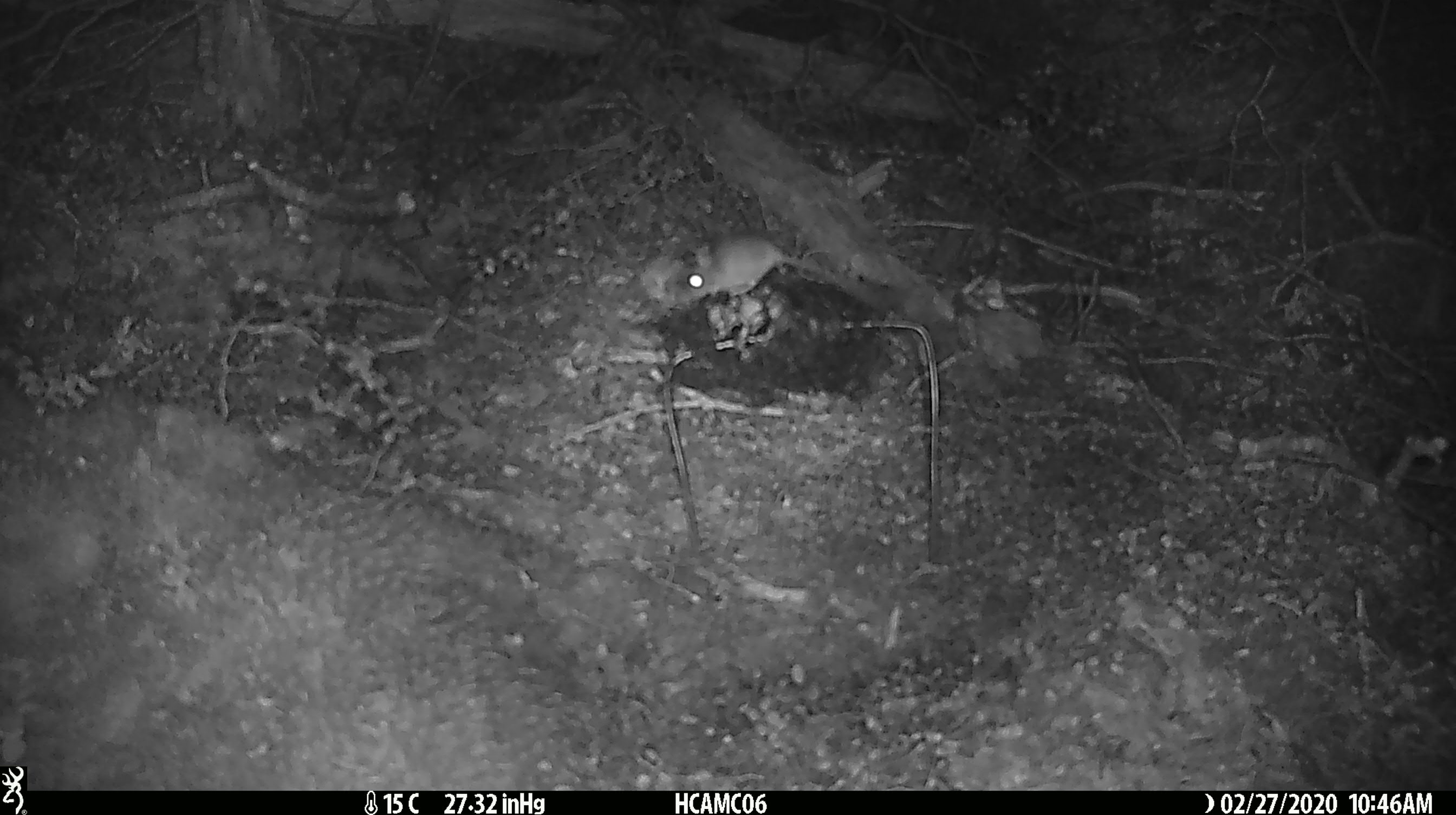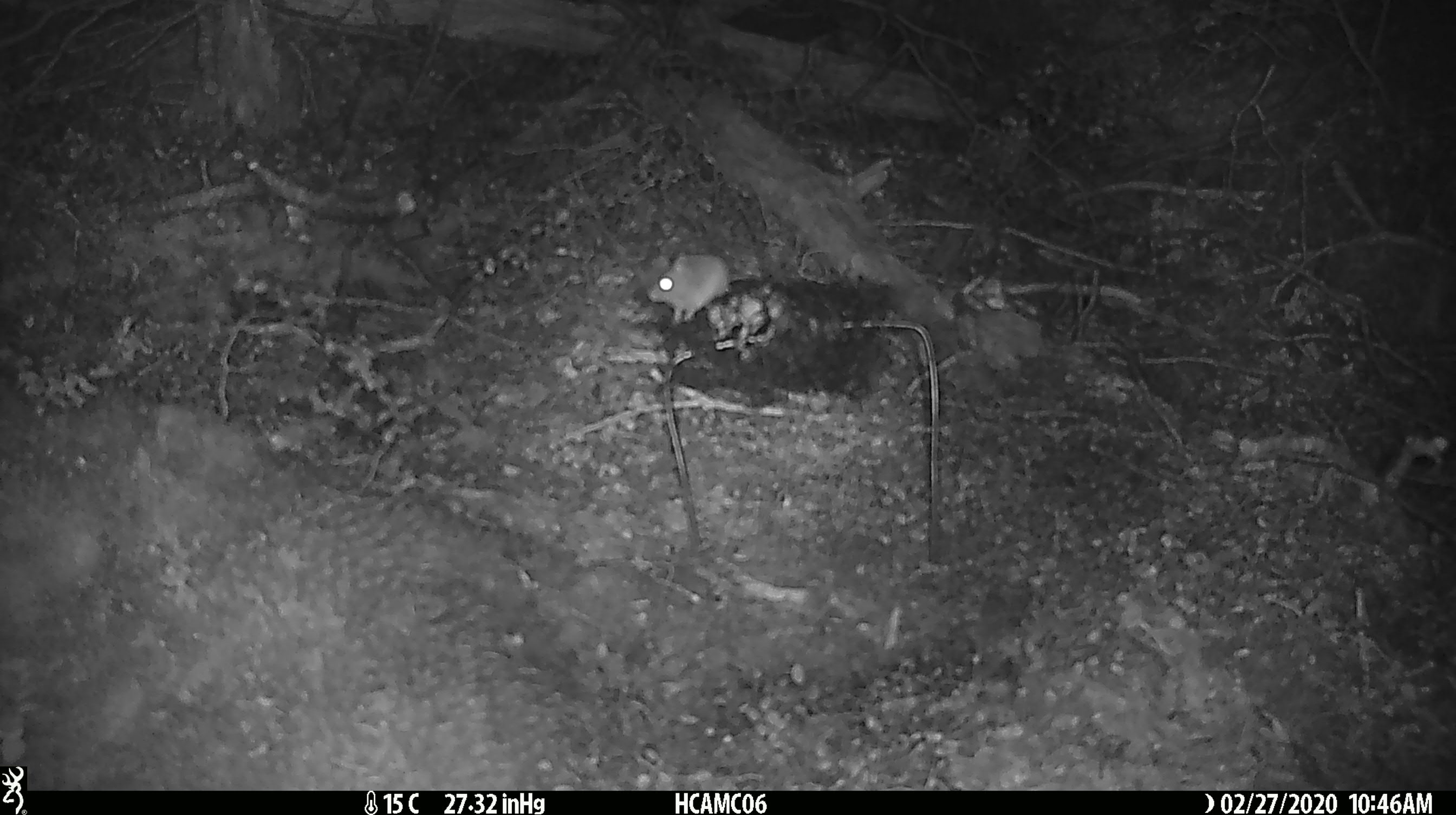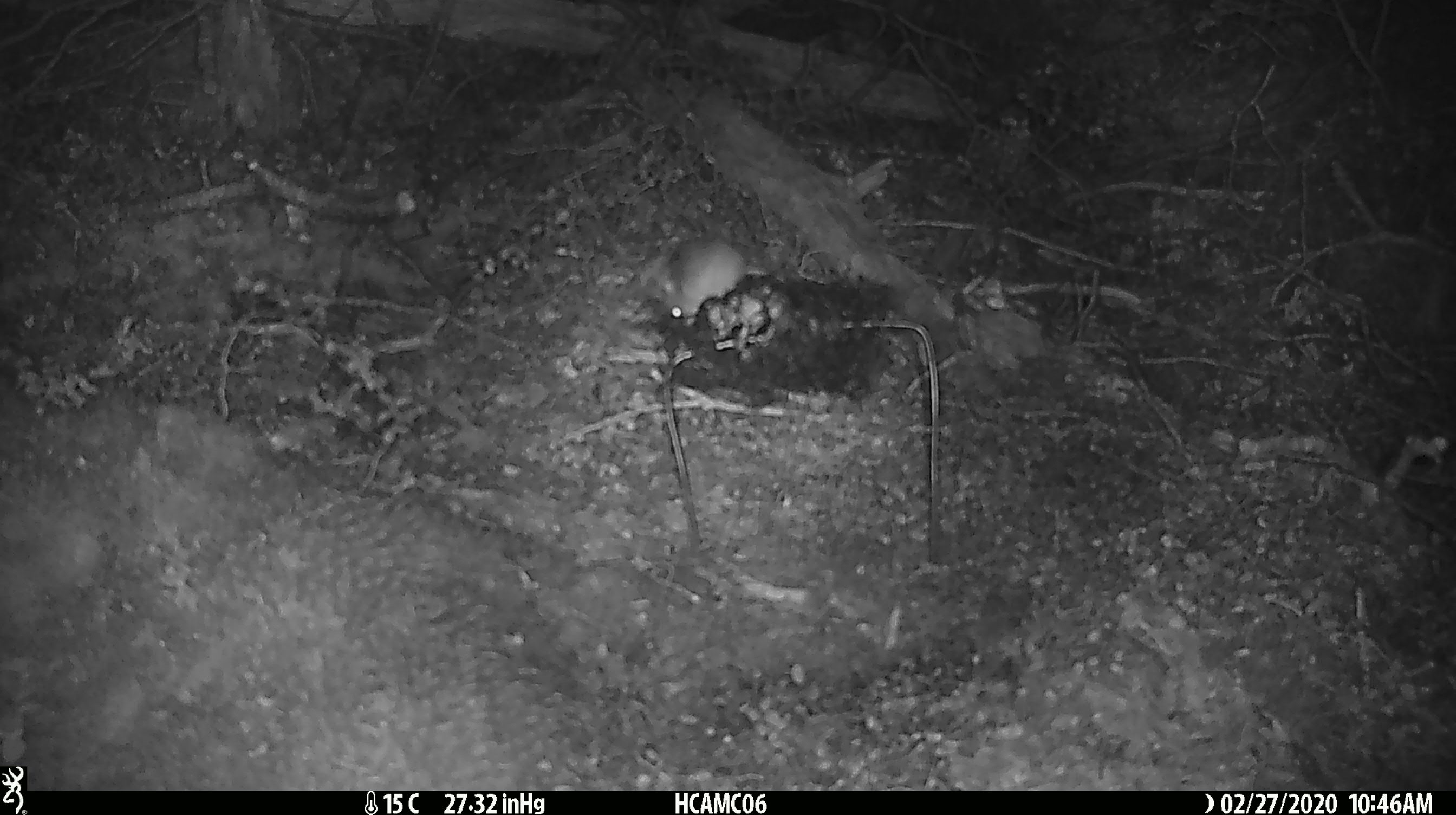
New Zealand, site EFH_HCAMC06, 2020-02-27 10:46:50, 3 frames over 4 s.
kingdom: Animalia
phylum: Chordata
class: Mammalia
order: Rodentia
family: Muridae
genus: Mus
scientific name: Mus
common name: mouse